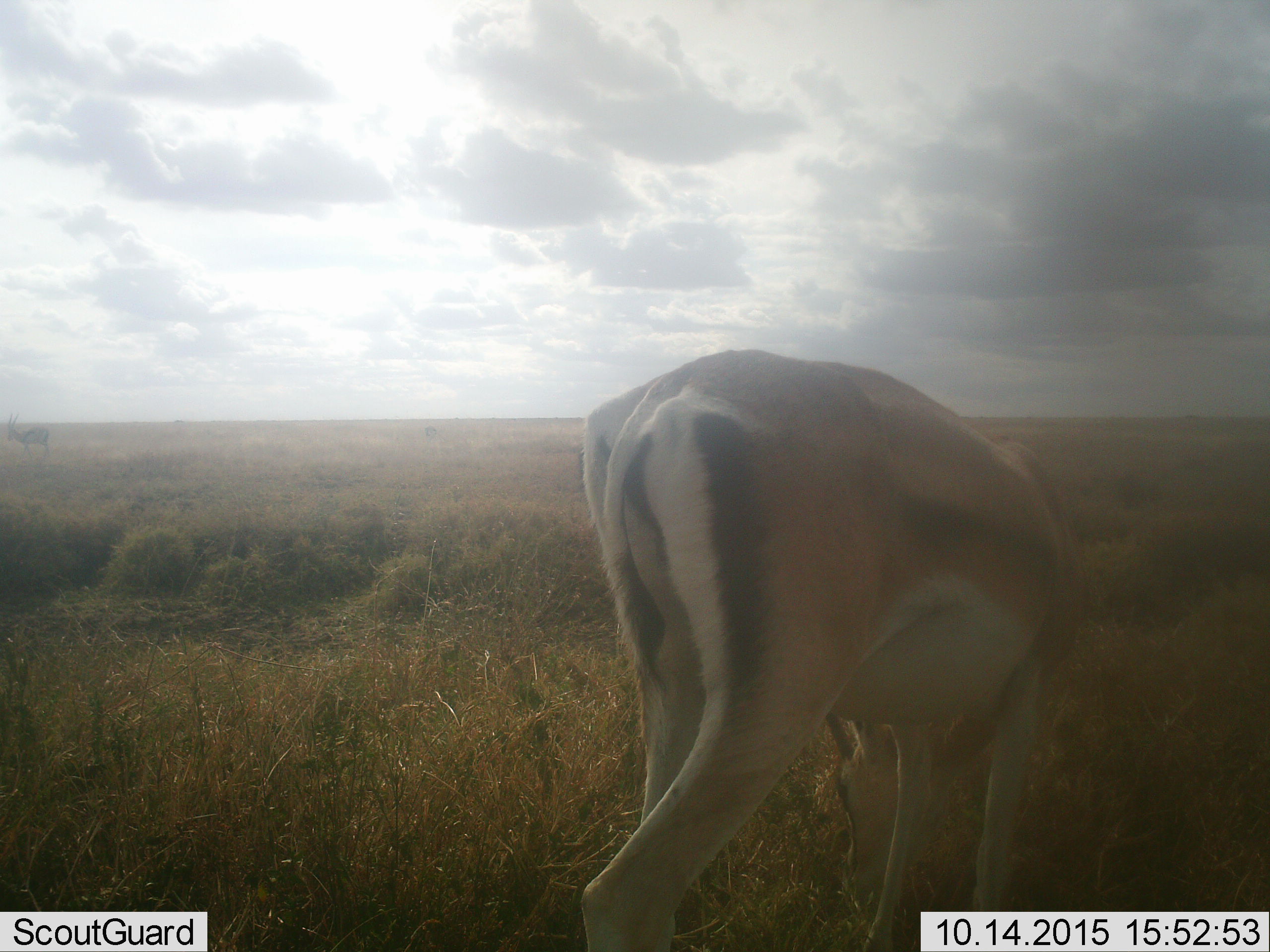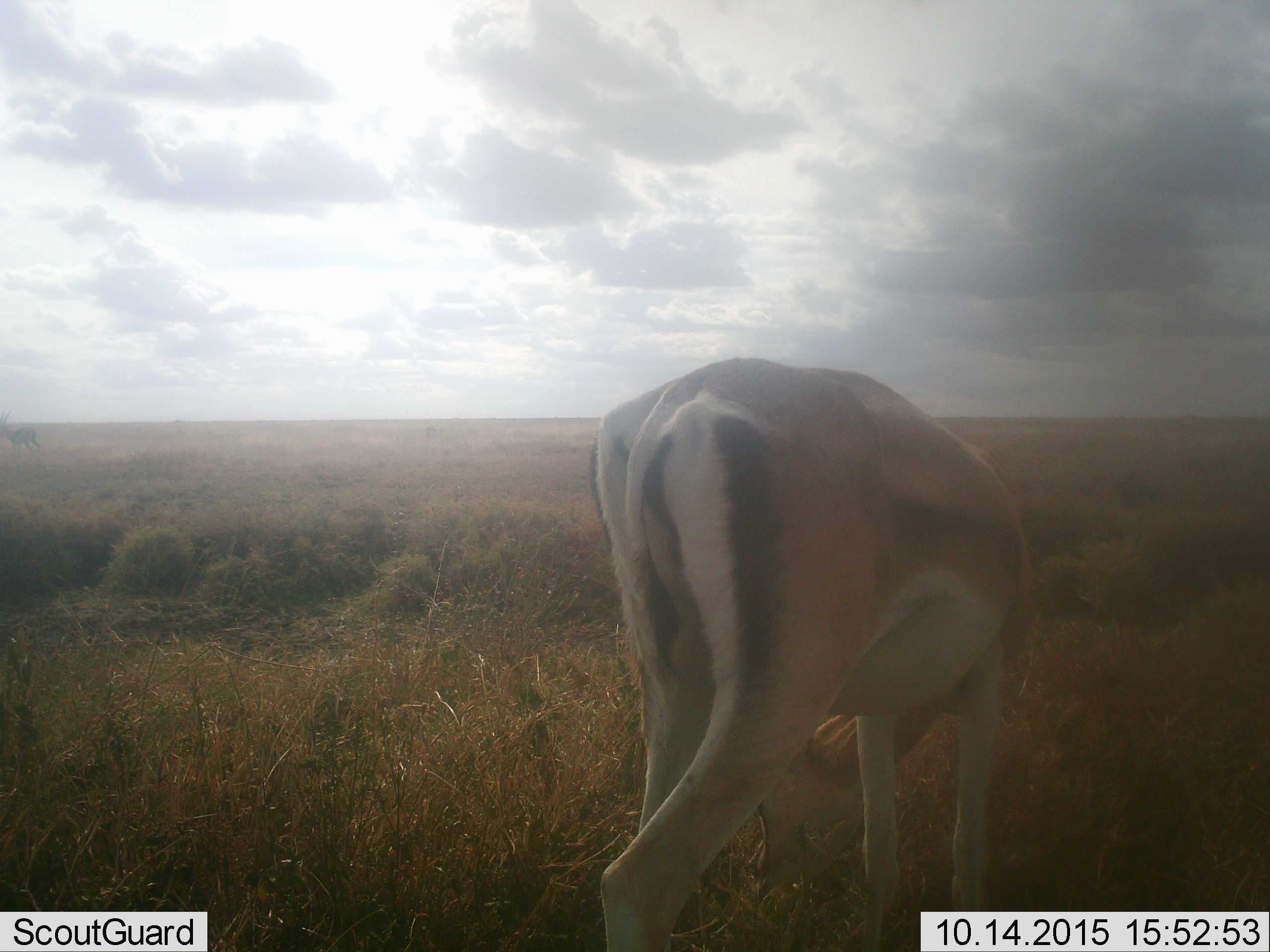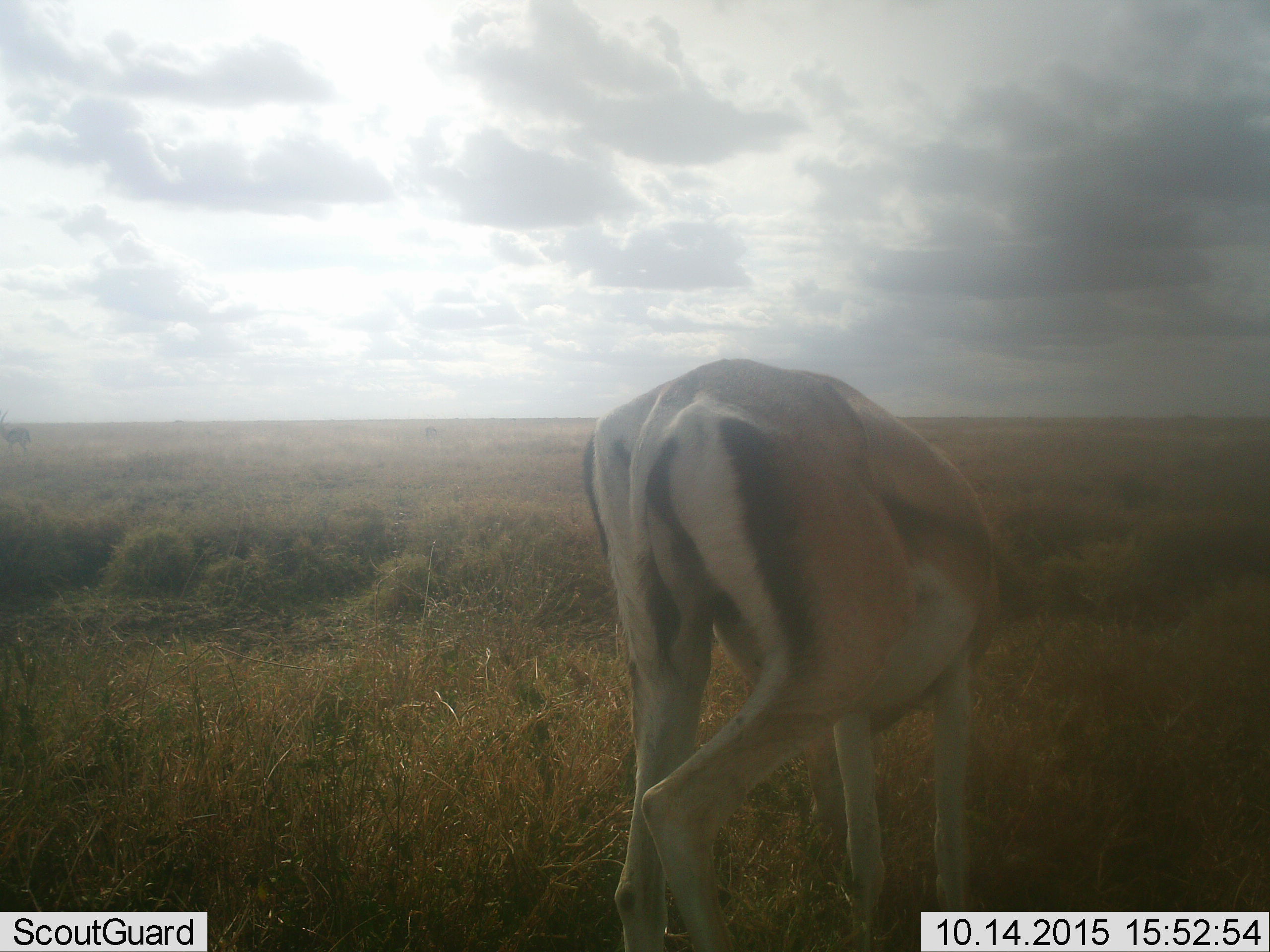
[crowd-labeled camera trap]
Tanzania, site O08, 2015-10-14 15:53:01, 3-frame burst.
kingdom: Animalia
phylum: Chordata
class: Mammalia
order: Artiodactyla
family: Bovidae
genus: Eudorcas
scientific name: Eudorcas thomsonii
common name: thomson's gazelle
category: gazellethomsons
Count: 1.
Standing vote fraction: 20%.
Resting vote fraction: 0%.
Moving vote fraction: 60%.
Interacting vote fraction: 0%.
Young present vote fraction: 0%.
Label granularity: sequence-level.